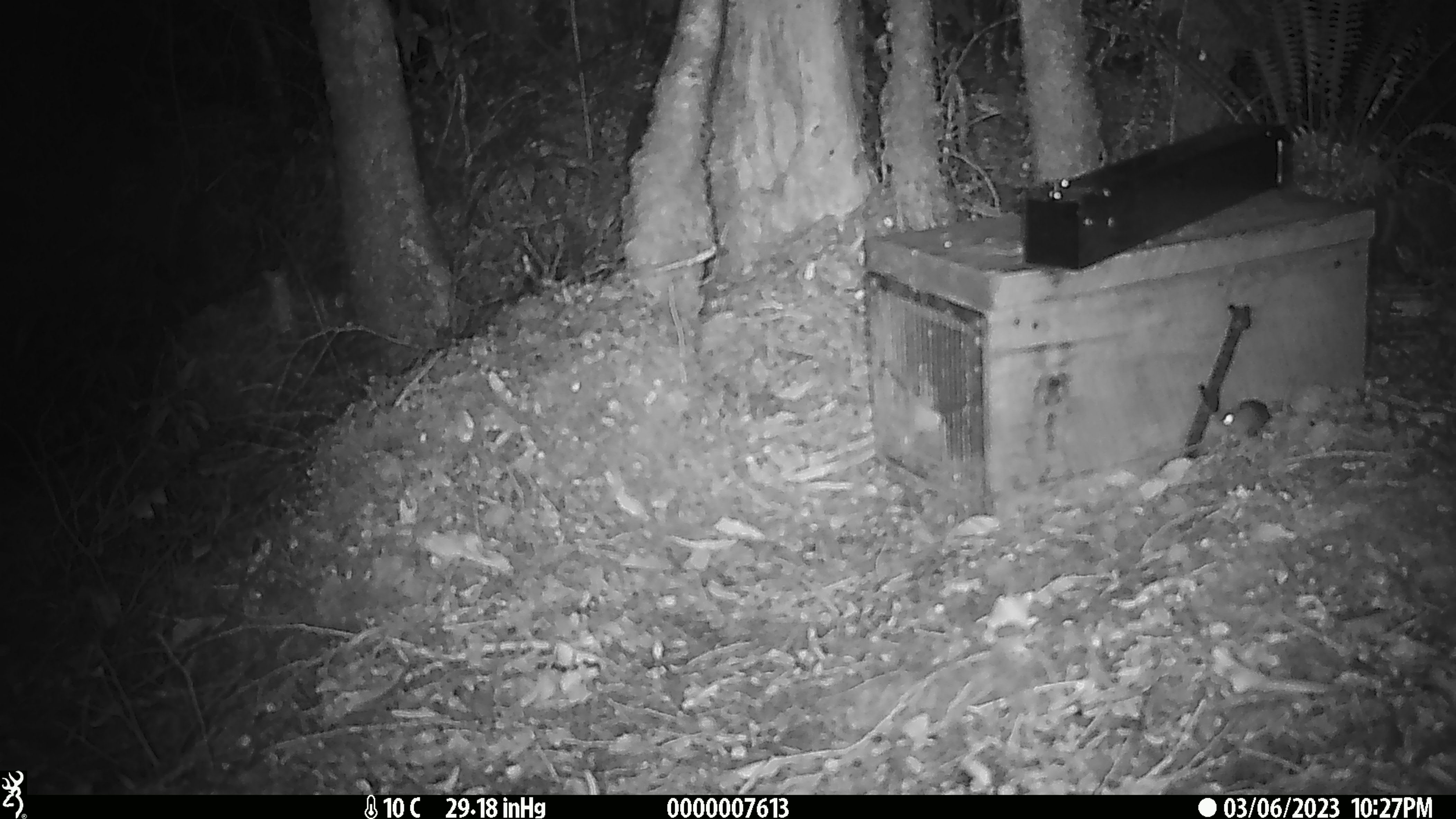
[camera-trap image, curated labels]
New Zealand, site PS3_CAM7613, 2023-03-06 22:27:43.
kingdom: Animalia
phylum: Chordata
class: Mammalia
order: Rodentia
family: Muridae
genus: Mus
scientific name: Mus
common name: mouse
Mouse (Mus).